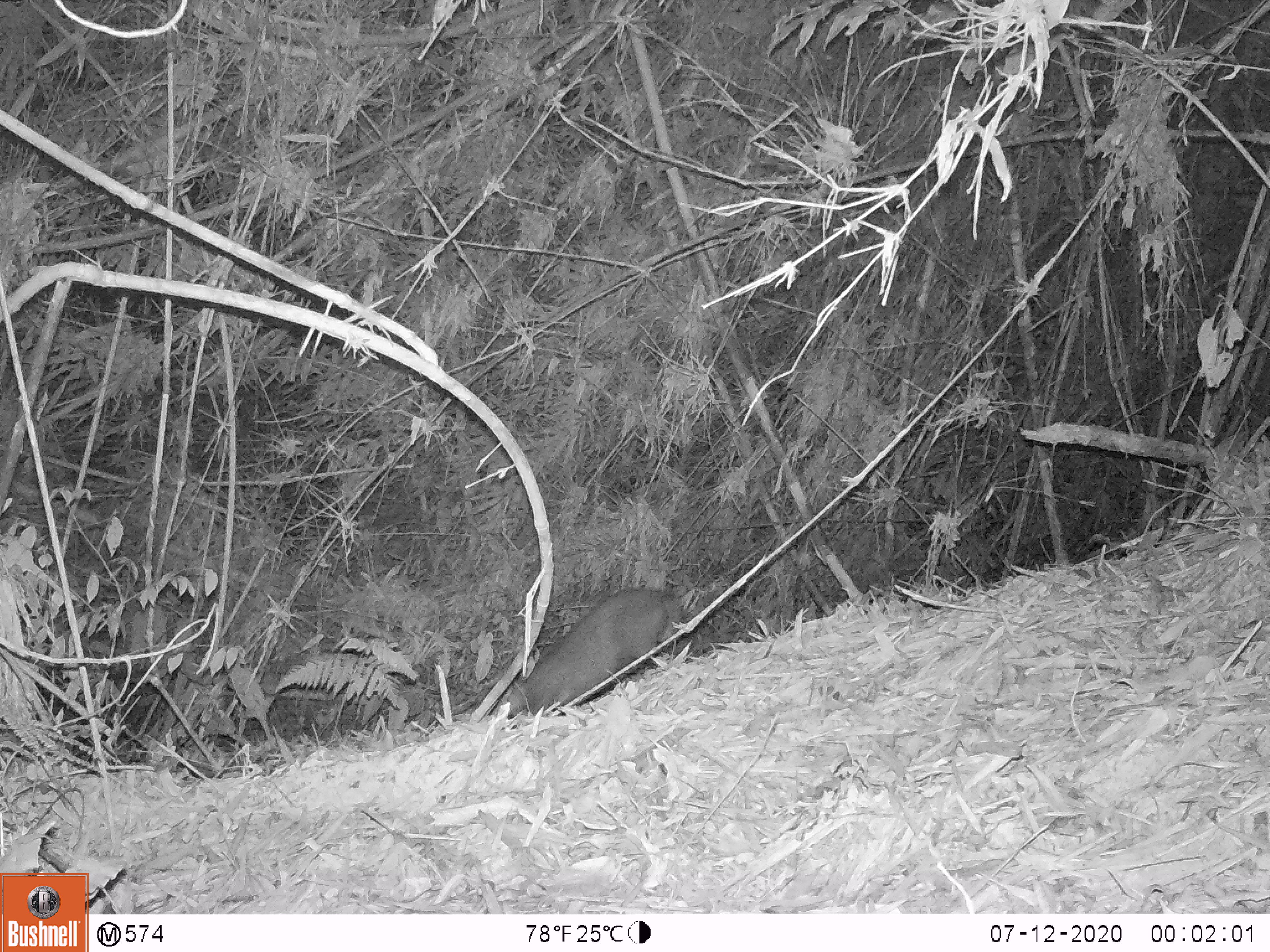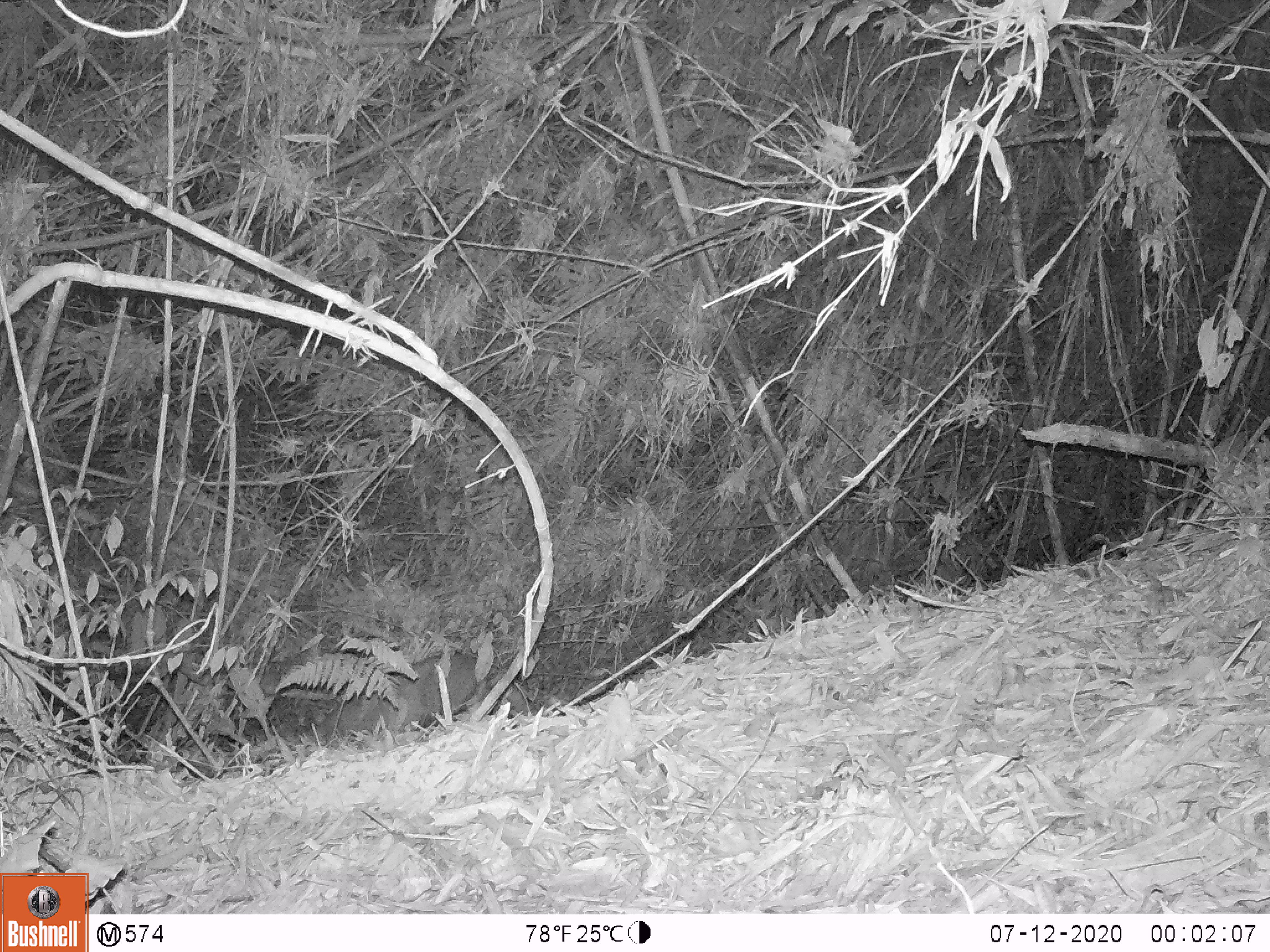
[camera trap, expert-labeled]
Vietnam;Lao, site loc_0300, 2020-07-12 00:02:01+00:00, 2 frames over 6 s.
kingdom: Animalia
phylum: Chordata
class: Mammalia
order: Artiodactyla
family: Cervidae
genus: Muntiacus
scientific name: Muntiacus rooseveltorum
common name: roosevelt's muntjac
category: roosevelts muntjac group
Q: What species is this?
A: Roosevelts muntjac group (roosevelt's muntjac) (Muntiacus rooseveltorum).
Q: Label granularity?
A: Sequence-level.